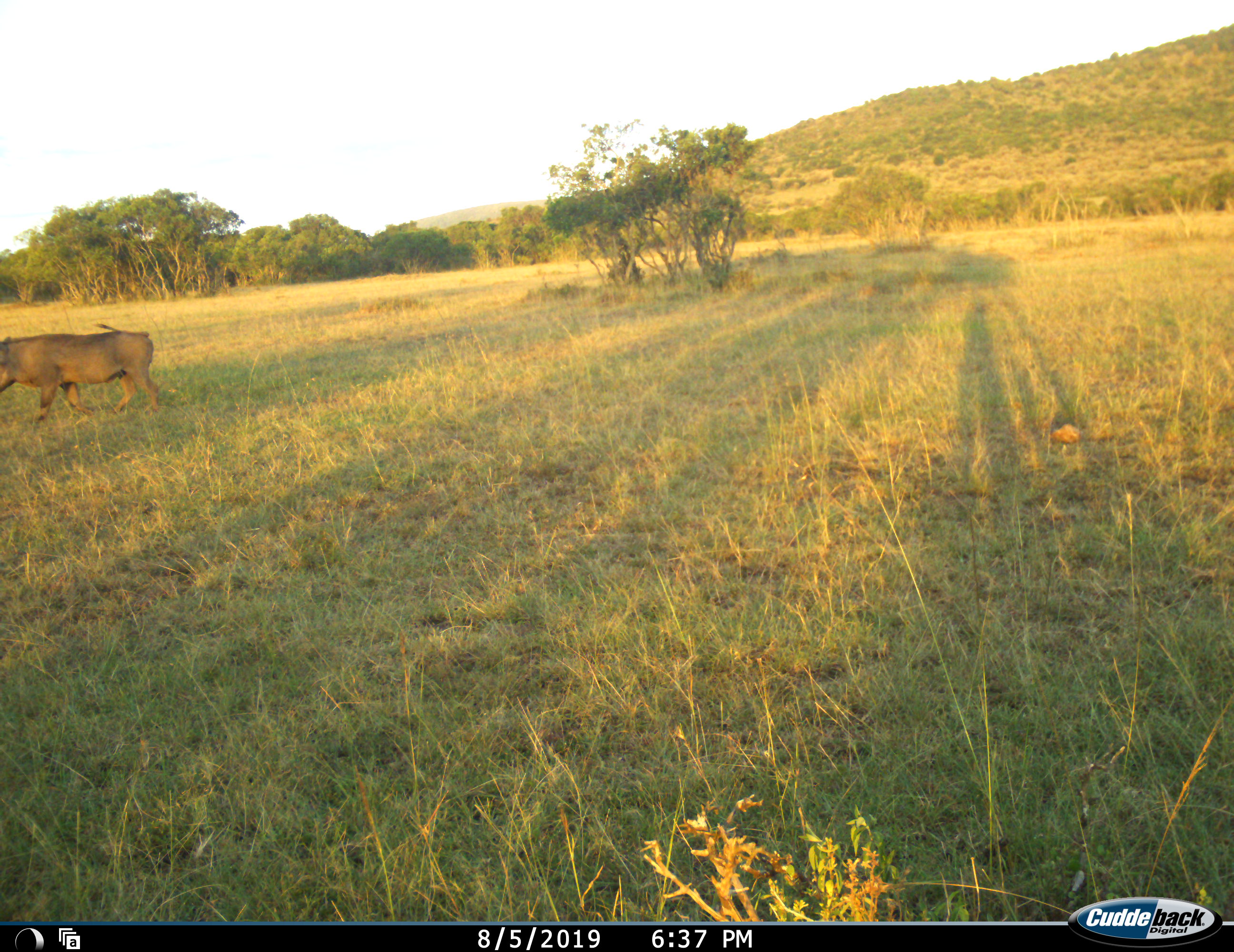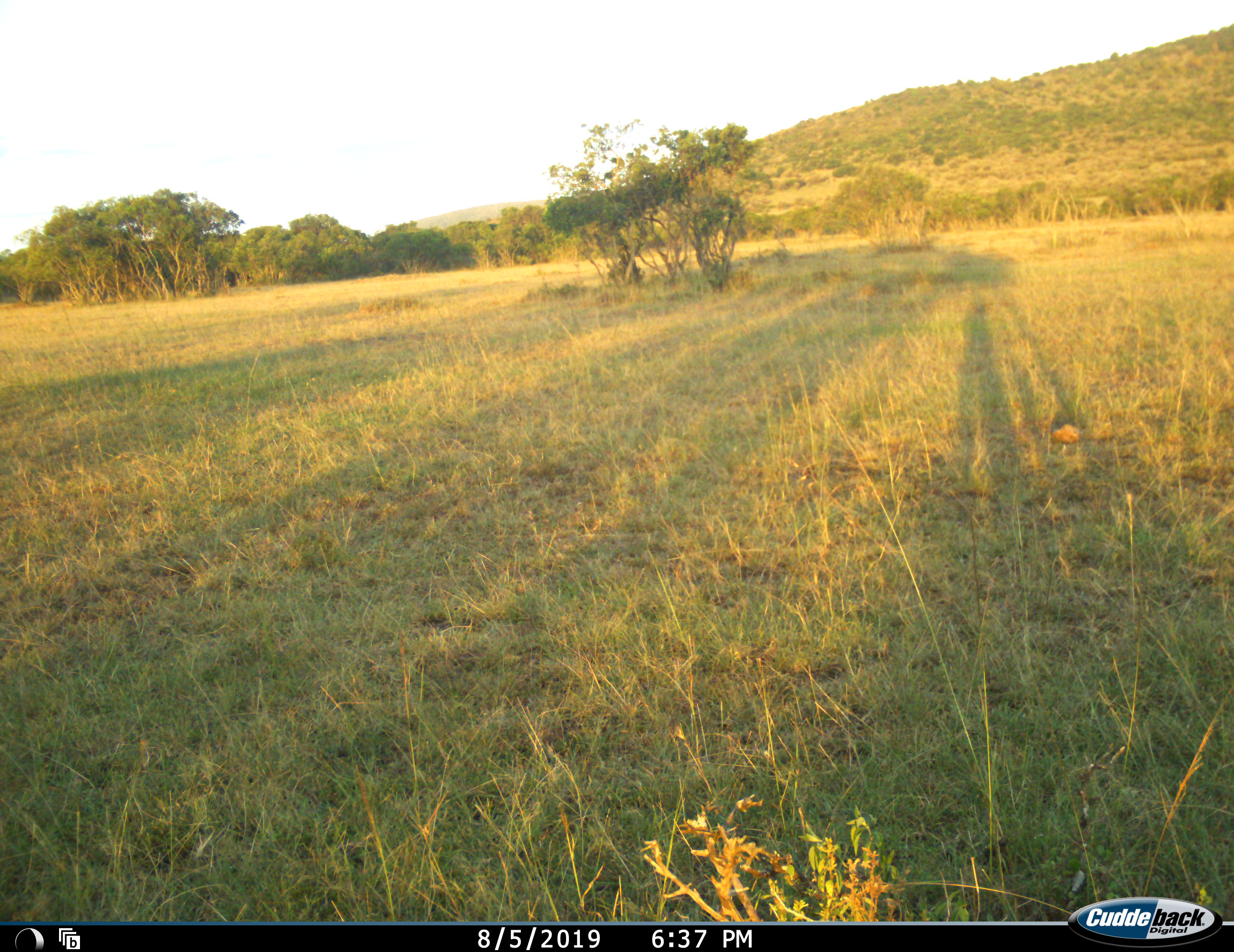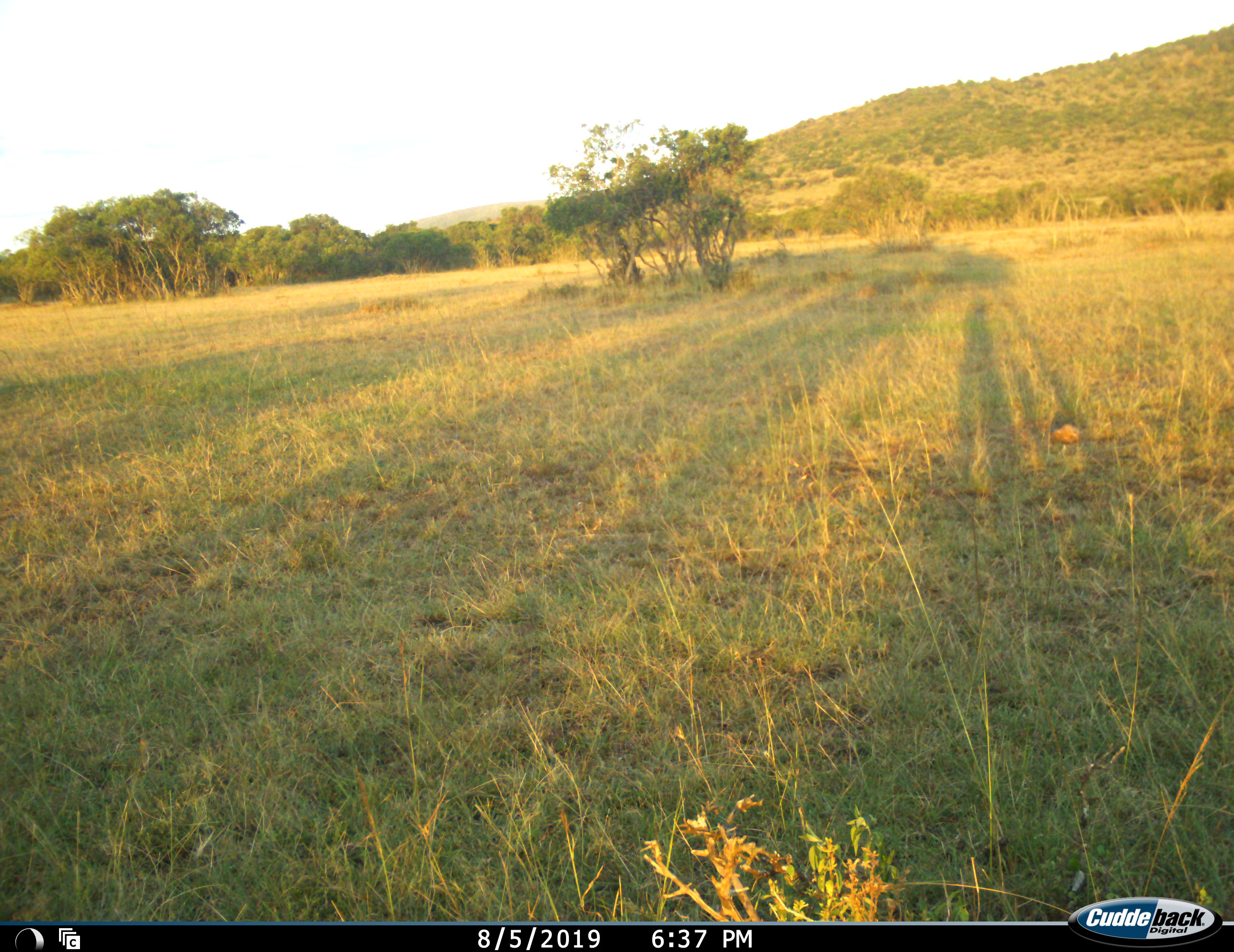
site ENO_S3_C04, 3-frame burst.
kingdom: Animalia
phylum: Chordata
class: Mammalia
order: Artiodactyla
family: Suidae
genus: Phacochoerus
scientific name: Phacochoerus africanus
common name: warthog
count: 1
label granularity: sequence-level